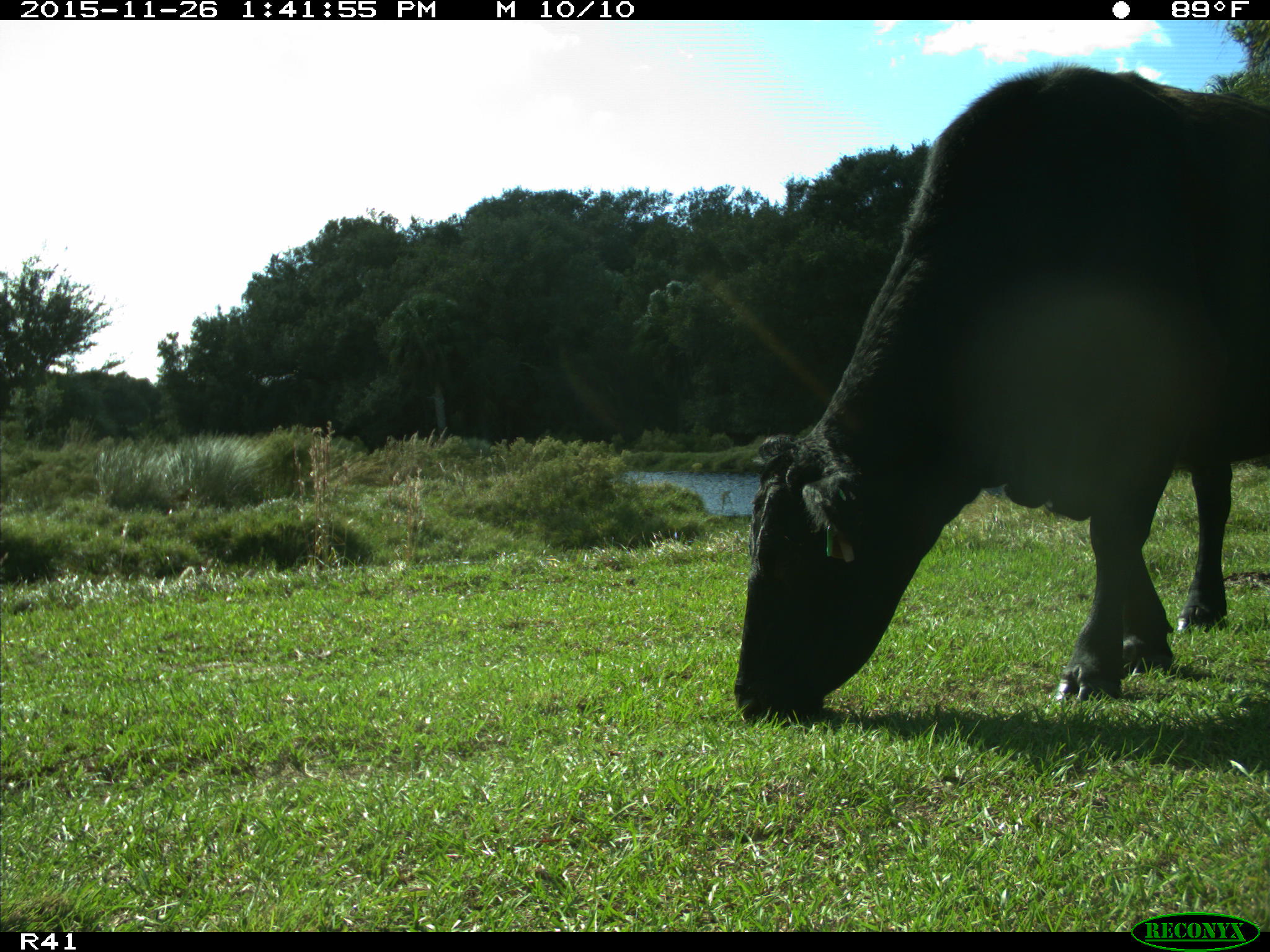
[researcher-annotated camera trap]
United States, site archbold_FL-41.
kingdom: Animalia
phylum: Chordata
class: Mammalia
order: Artiodactyla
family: Bovidae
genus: Bos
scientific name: Bos taurus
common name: domestic cow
Bos taurus (domestic cow).